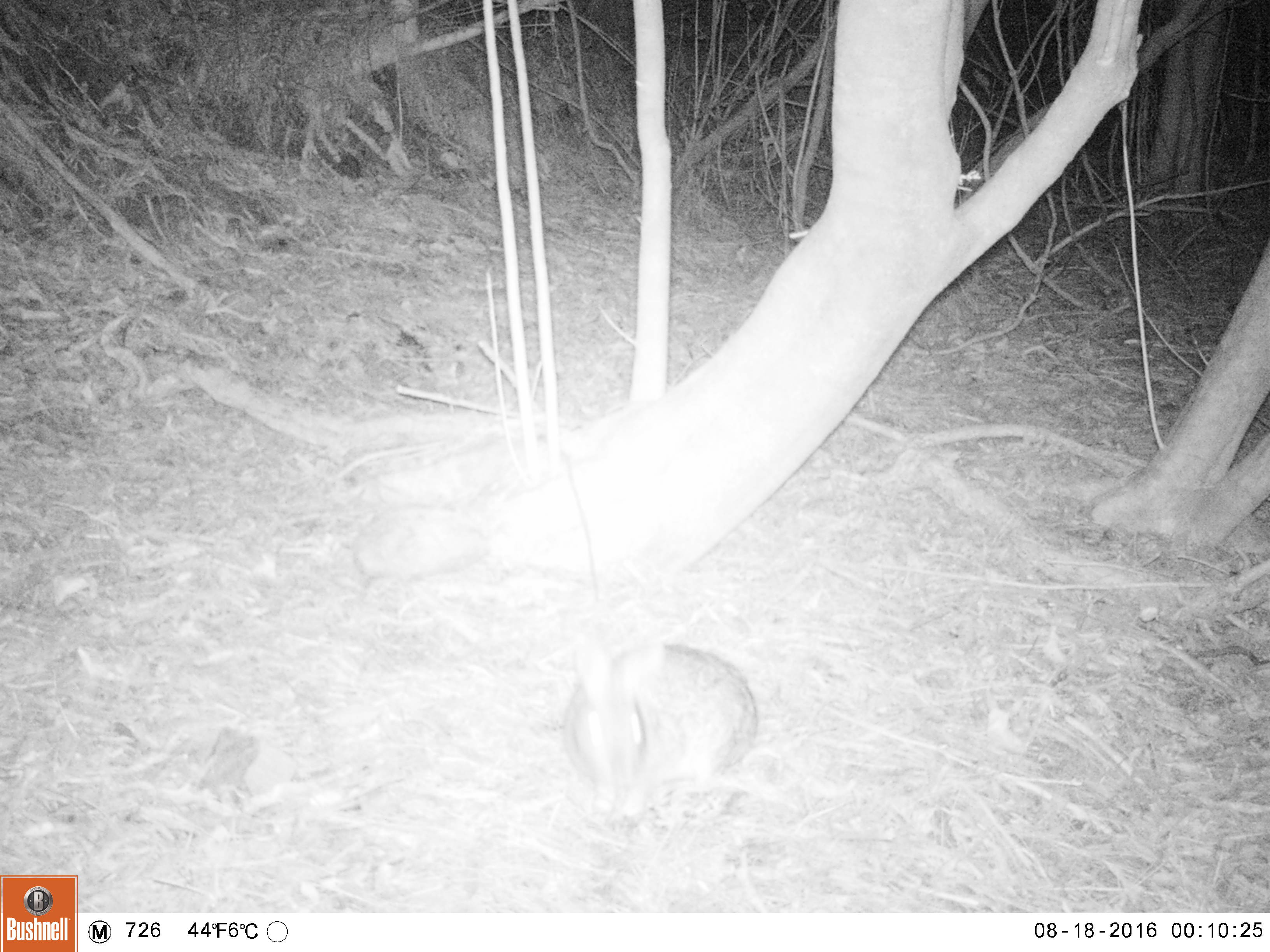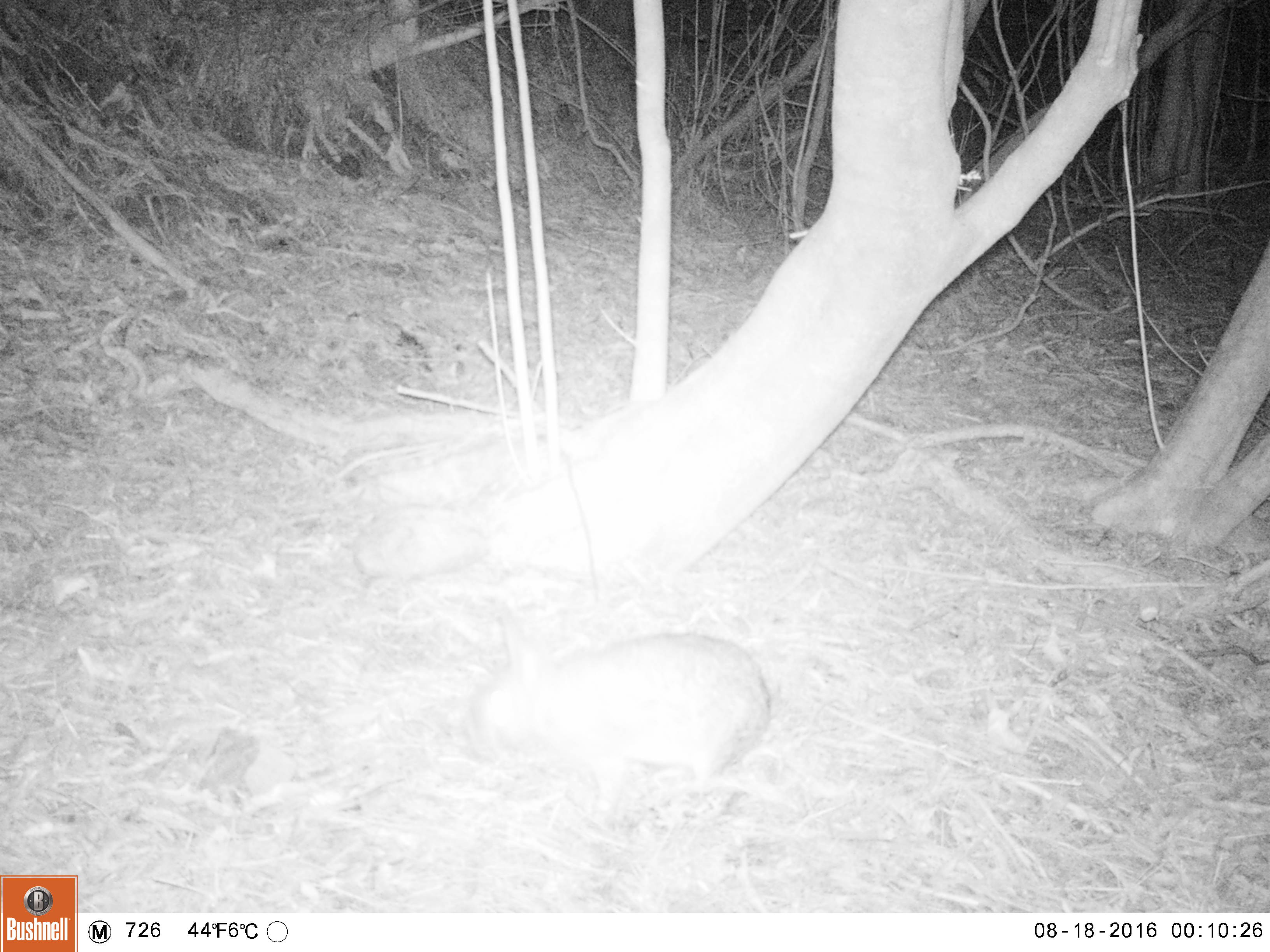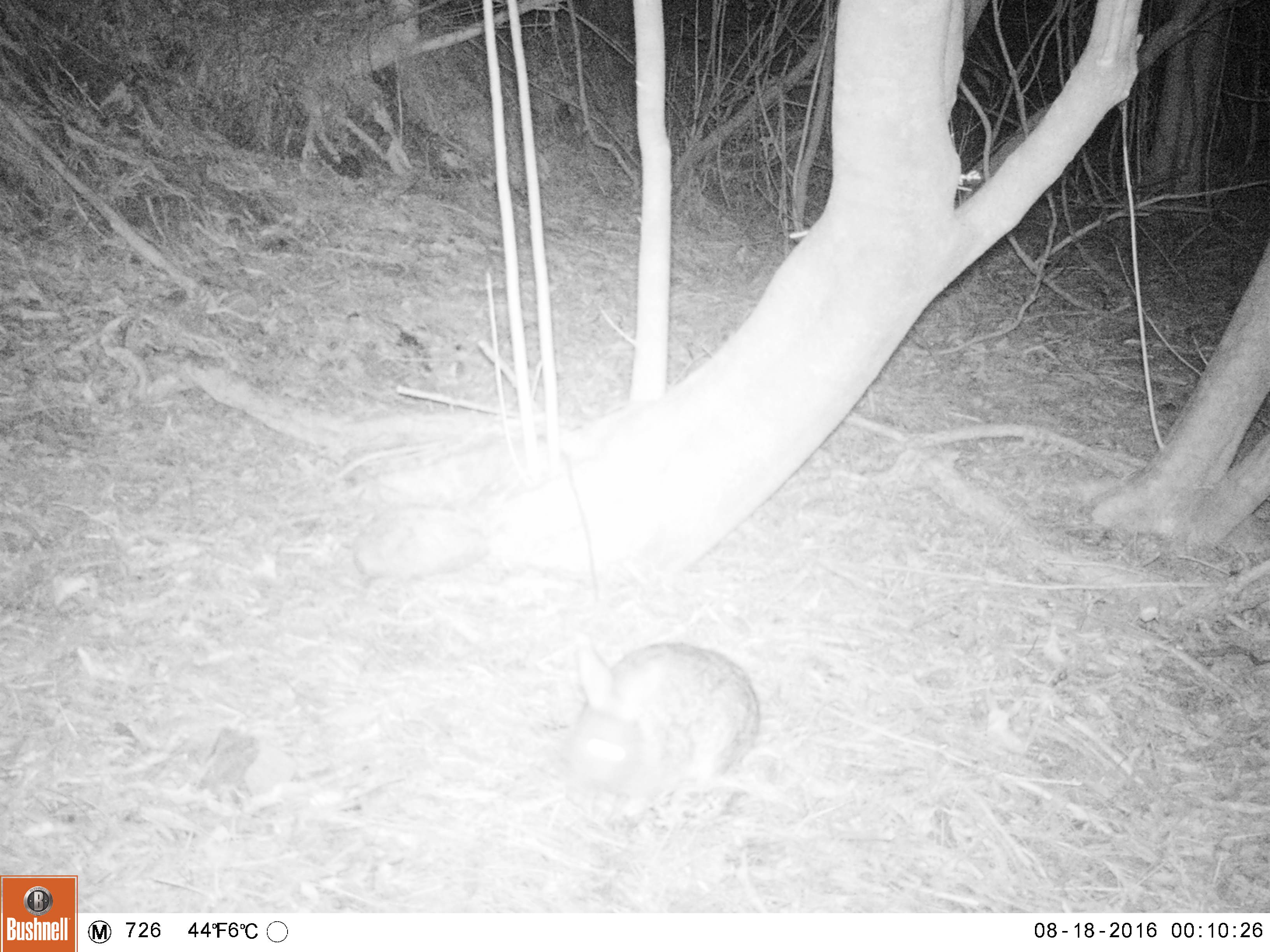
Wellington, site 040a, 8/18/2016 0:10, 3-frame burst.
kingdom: Animalia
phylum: Chordata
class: Mammalia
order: Lagomorpha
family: Leporidae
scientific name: Leporidae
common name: rabbit